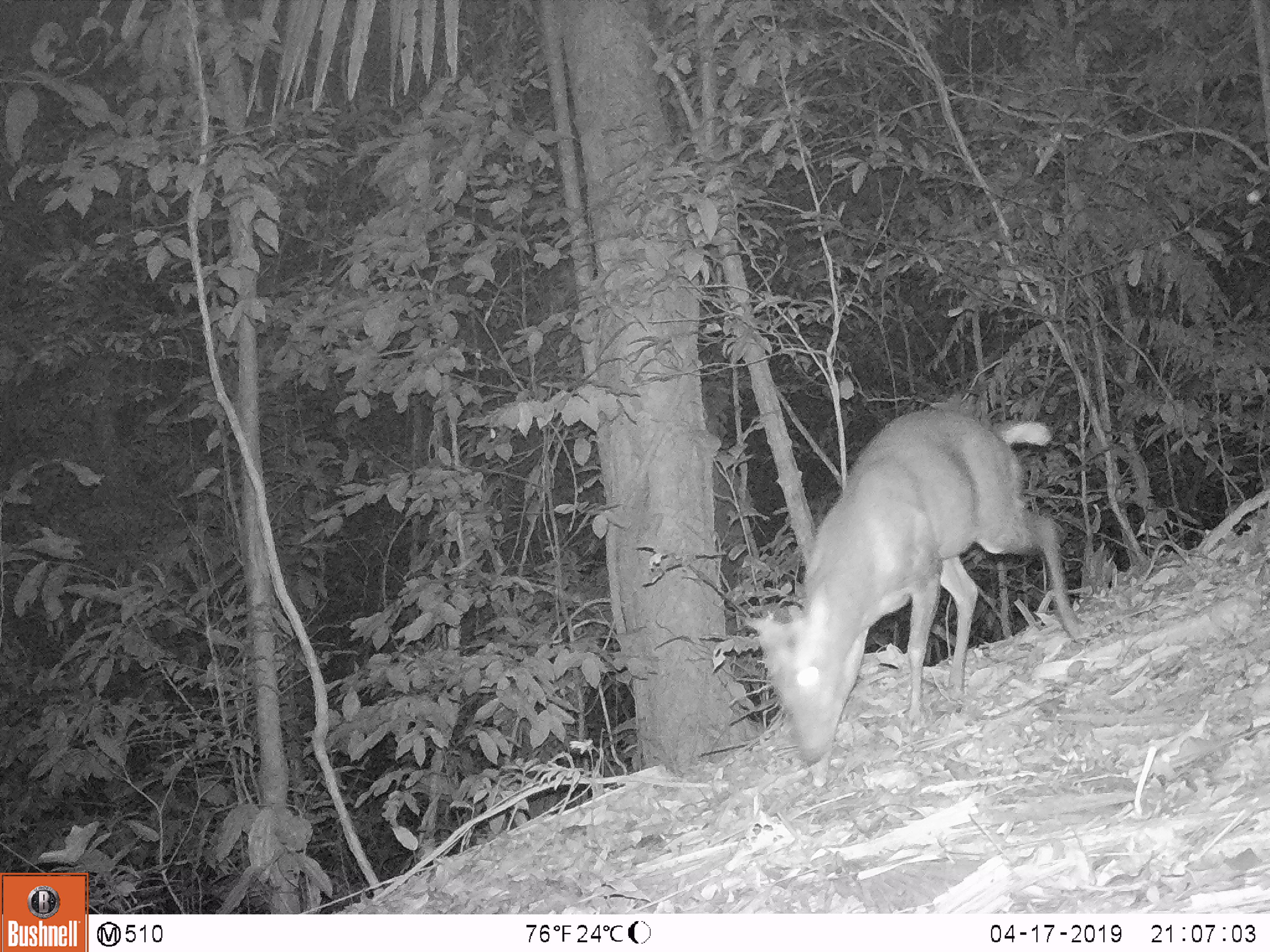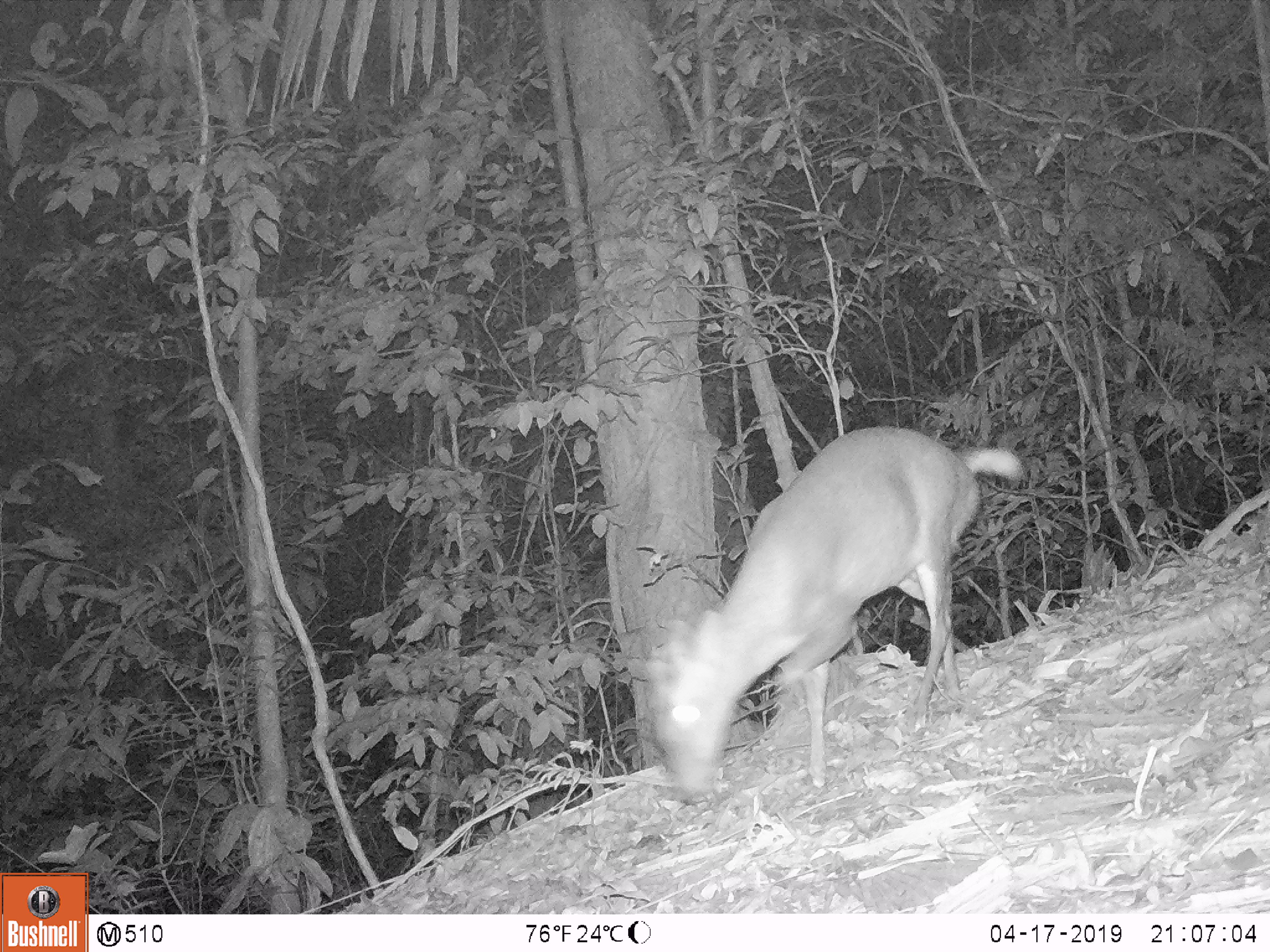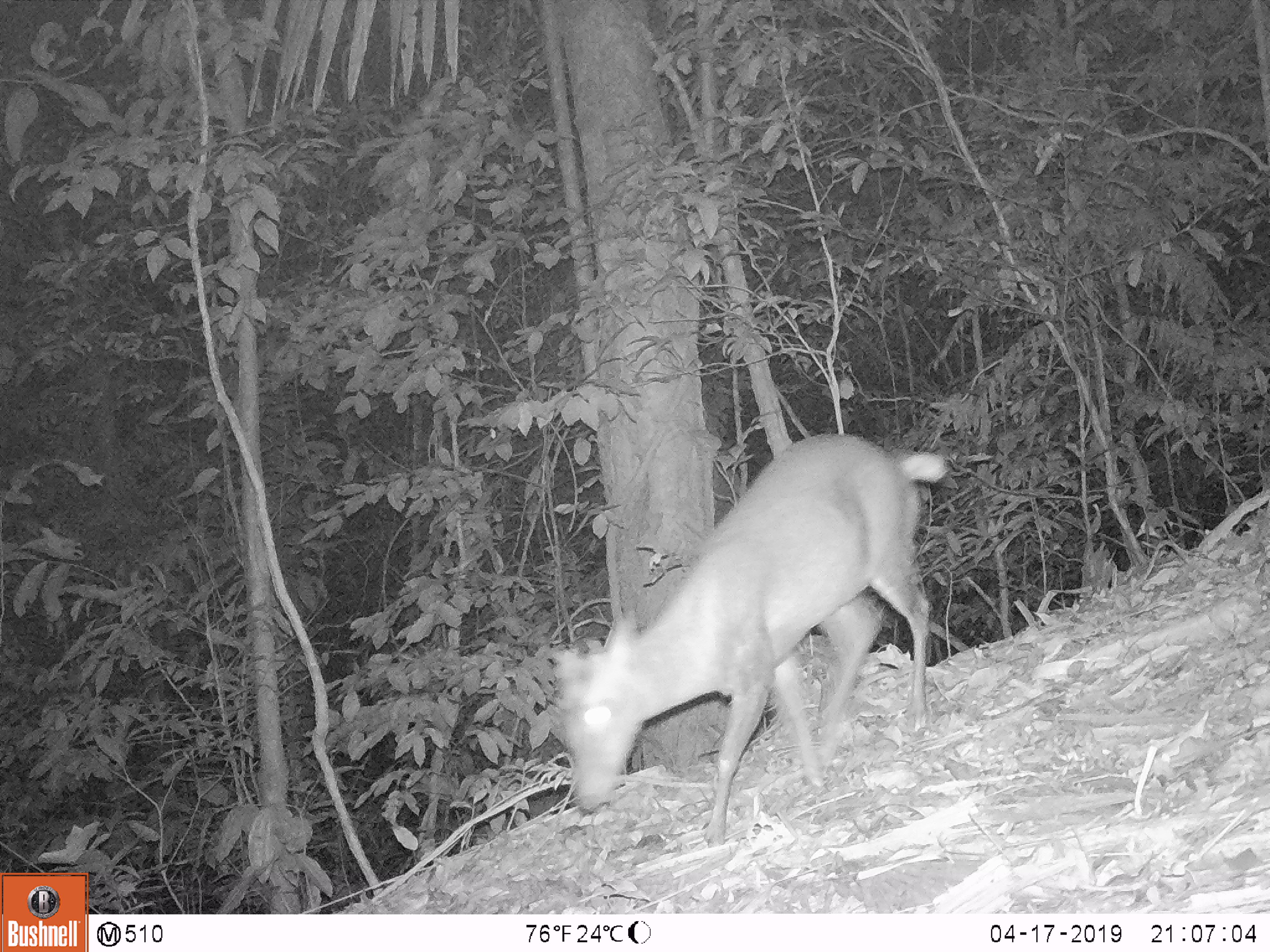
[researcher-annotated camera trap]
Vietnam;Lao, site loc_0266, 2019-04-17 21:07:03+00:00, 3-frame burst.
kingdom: Animalia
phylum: Chordata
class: Mammalia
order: Artiodactyla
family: Cervidae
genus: Muntiacus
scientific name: Muntiacus rooseveltorum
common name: roosevelt's muntjac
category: roosevelts muntjac group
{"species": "roosevelts muntjac group (roosevelt's muntjac) (Muntiacus rooseveltorum)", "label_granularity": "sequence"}